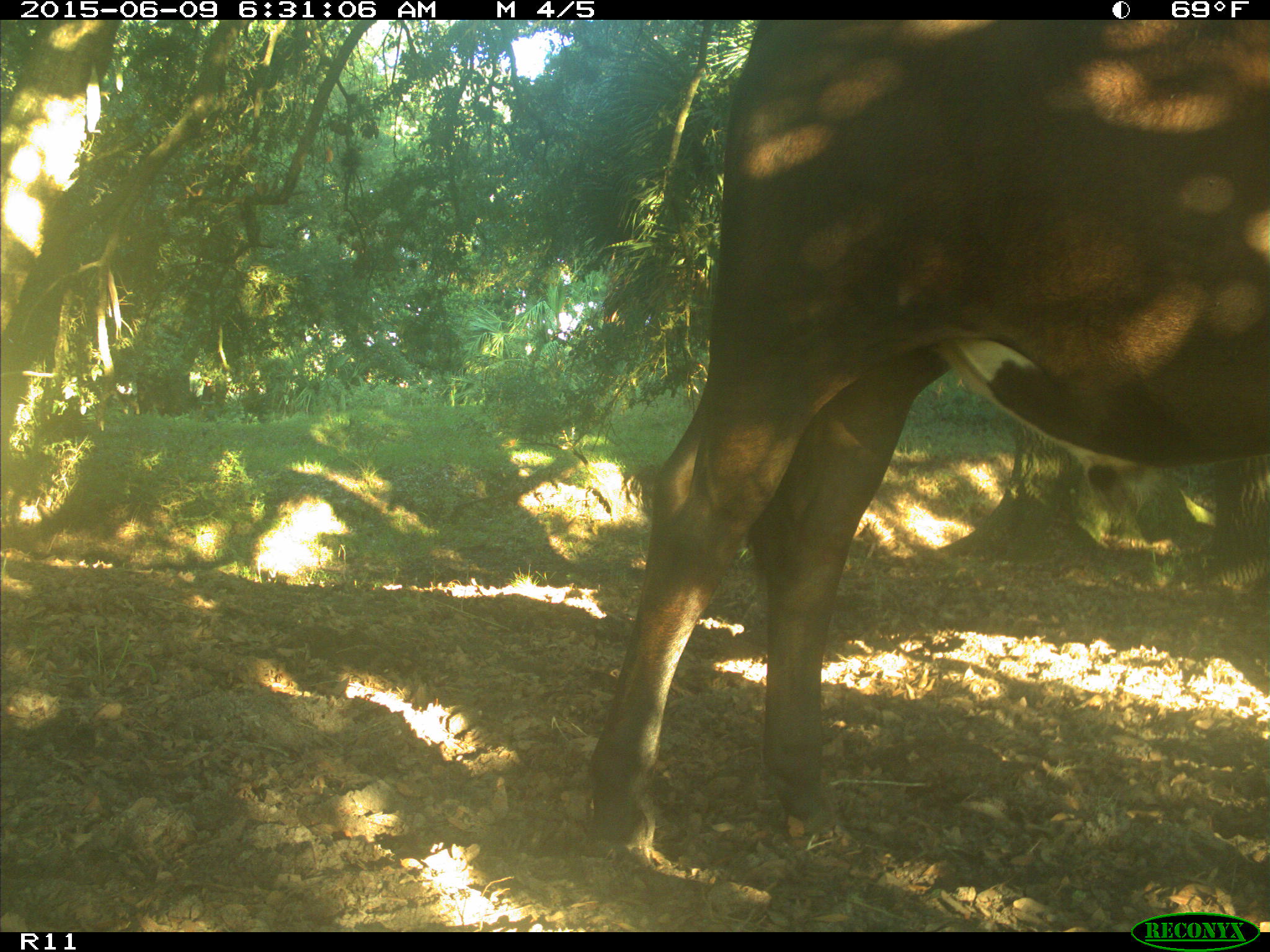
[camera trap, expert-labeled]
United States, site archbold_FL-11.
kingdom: Animalia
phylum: Chordata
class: Mammalia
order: Artiodactyla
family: Bovidae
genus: Bos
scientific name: Bos taurus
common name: domestic cow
Bos taurus (domestic cow).